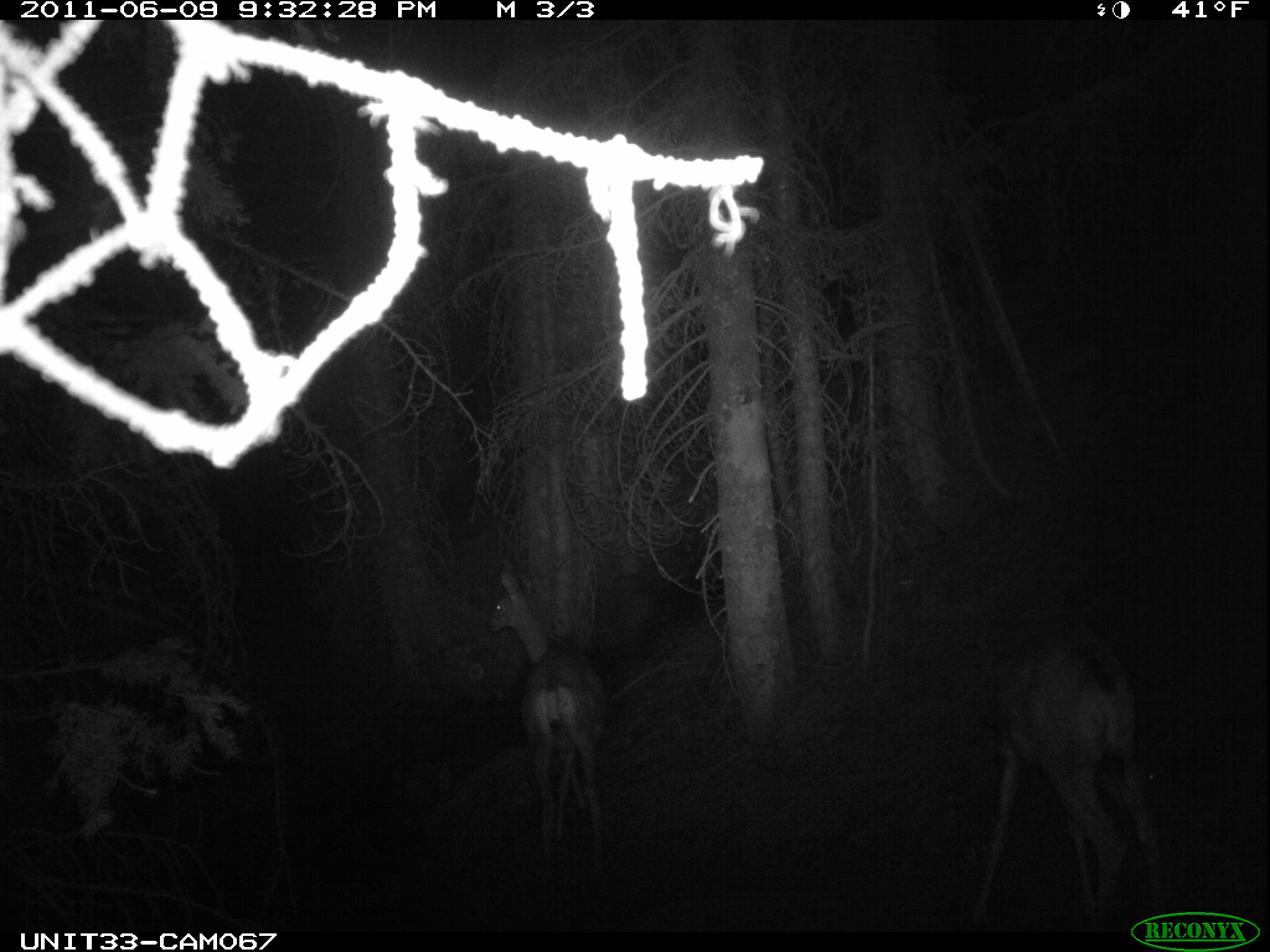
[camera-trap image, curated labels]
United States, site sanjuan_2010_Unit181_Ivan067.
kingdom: Animalia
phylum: Chordata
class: Mammalia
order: Artiodactyla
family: Cervidae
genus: Odocoileus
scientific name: Odocoileus hemionus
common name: mule deer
Odocoileus hemionus (mule deer).